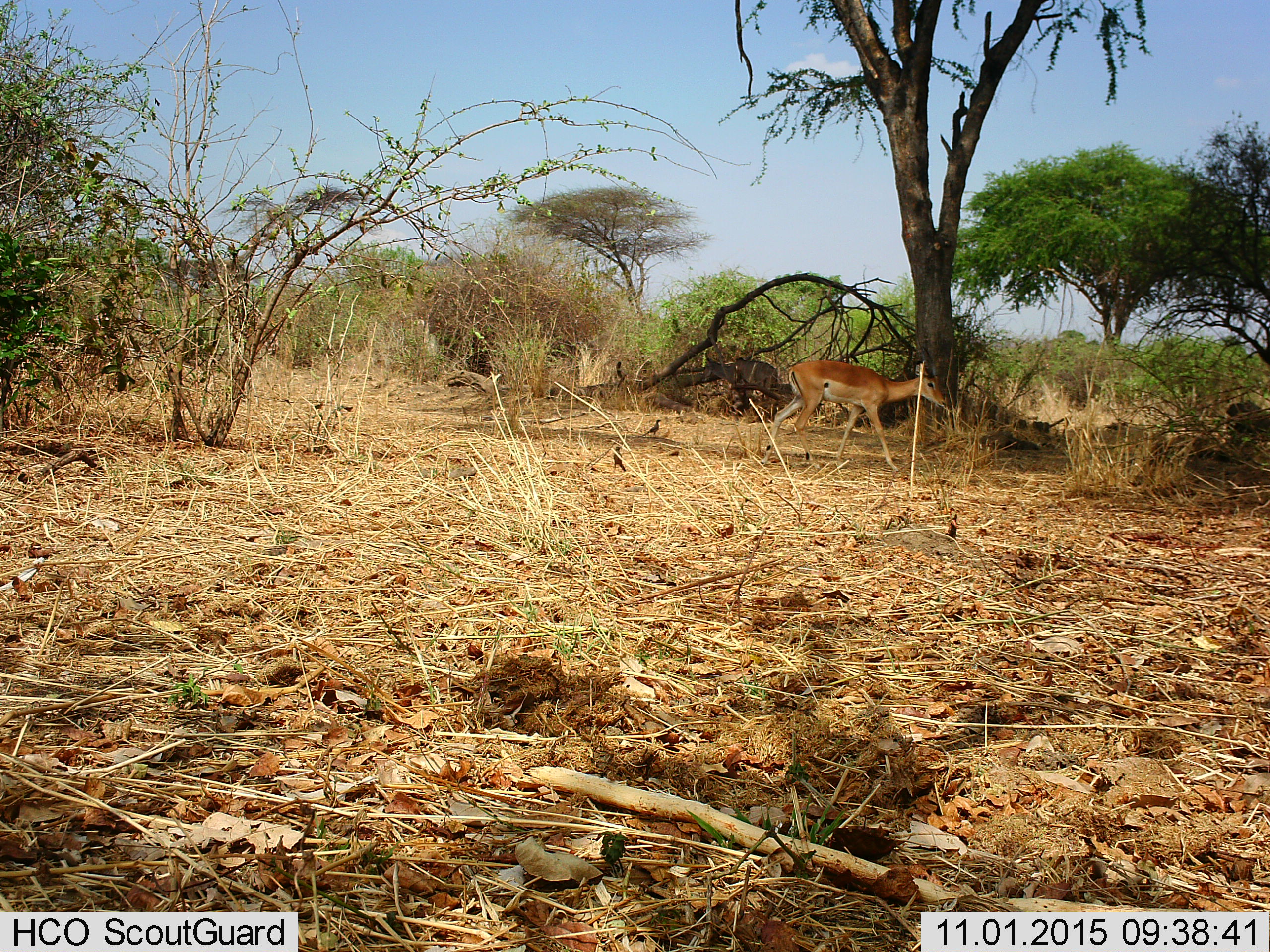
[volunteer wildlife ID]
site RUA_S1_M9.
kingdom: Animalia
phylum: Chordata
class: Mammalia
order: Artiodactyla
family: Bovidae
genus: Aepyceros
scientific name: Aepyceros melampus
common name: impala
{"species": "impala (Aepyceros melampus)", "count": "1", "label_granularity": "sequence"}